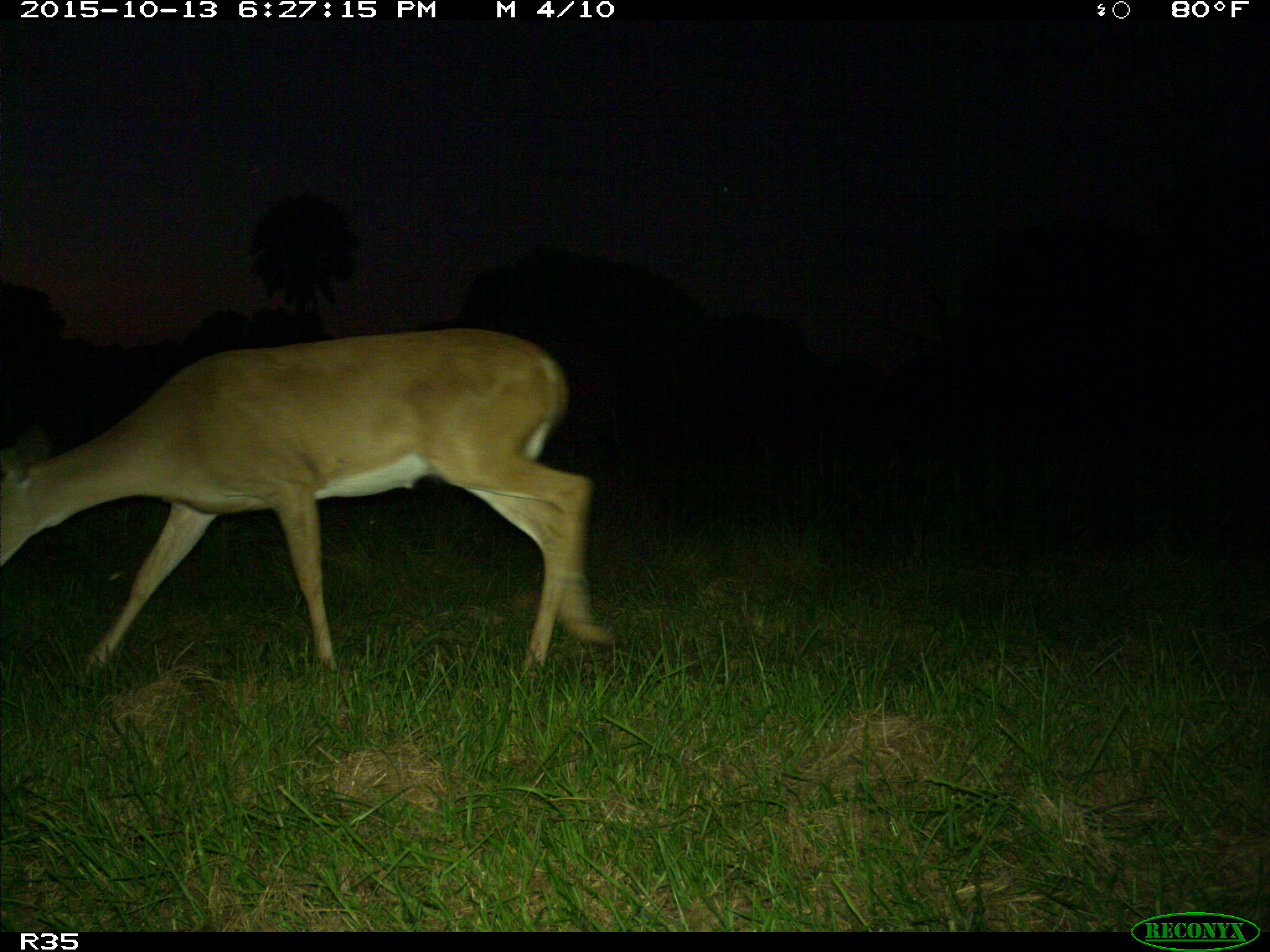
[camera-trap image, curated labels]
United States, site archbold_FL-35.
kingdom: Animalia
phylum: Chordata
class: Mammalia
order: Artiodactyla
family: Cervidae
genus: Odocoileus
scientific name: Odocoileus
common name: deer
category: unidentified deer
Unidentified deer (deer) (Odocoileus).